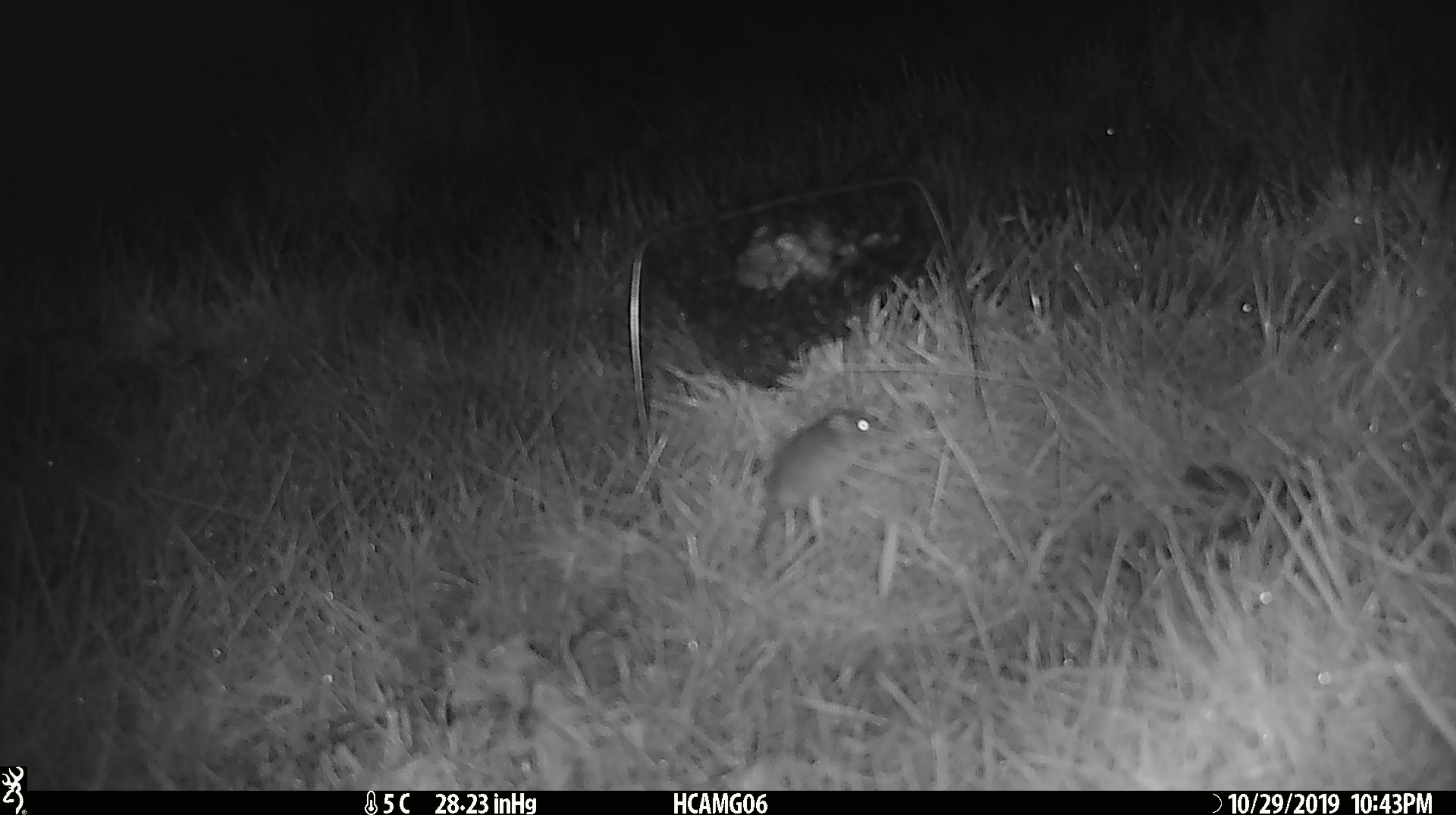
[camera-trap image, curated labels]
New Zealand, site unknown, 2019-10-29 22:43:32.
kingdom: Animalia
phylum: Chordata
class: Mammalia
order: Rodentia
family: Muridae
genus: Mus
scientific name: Mus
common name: mouse